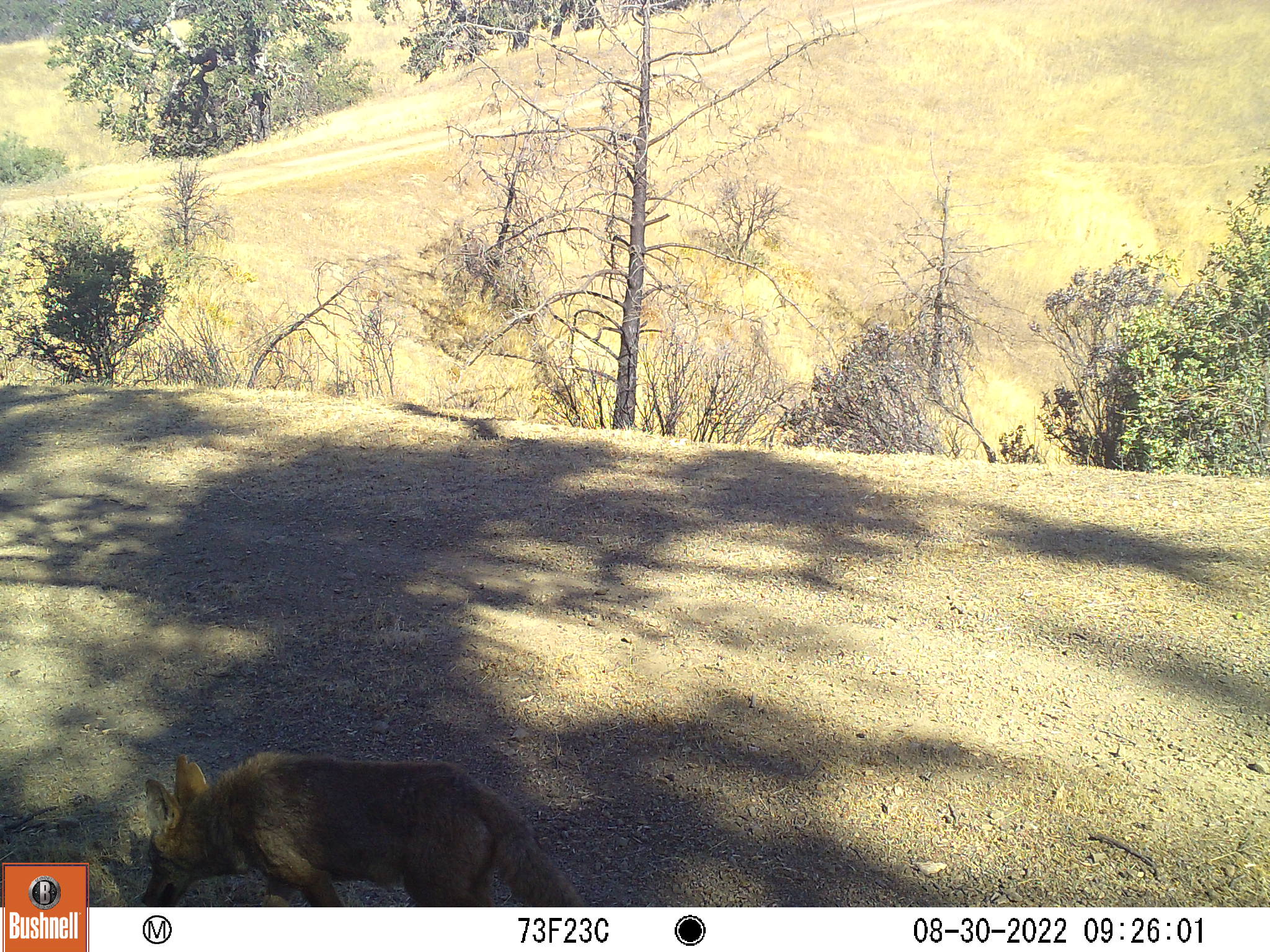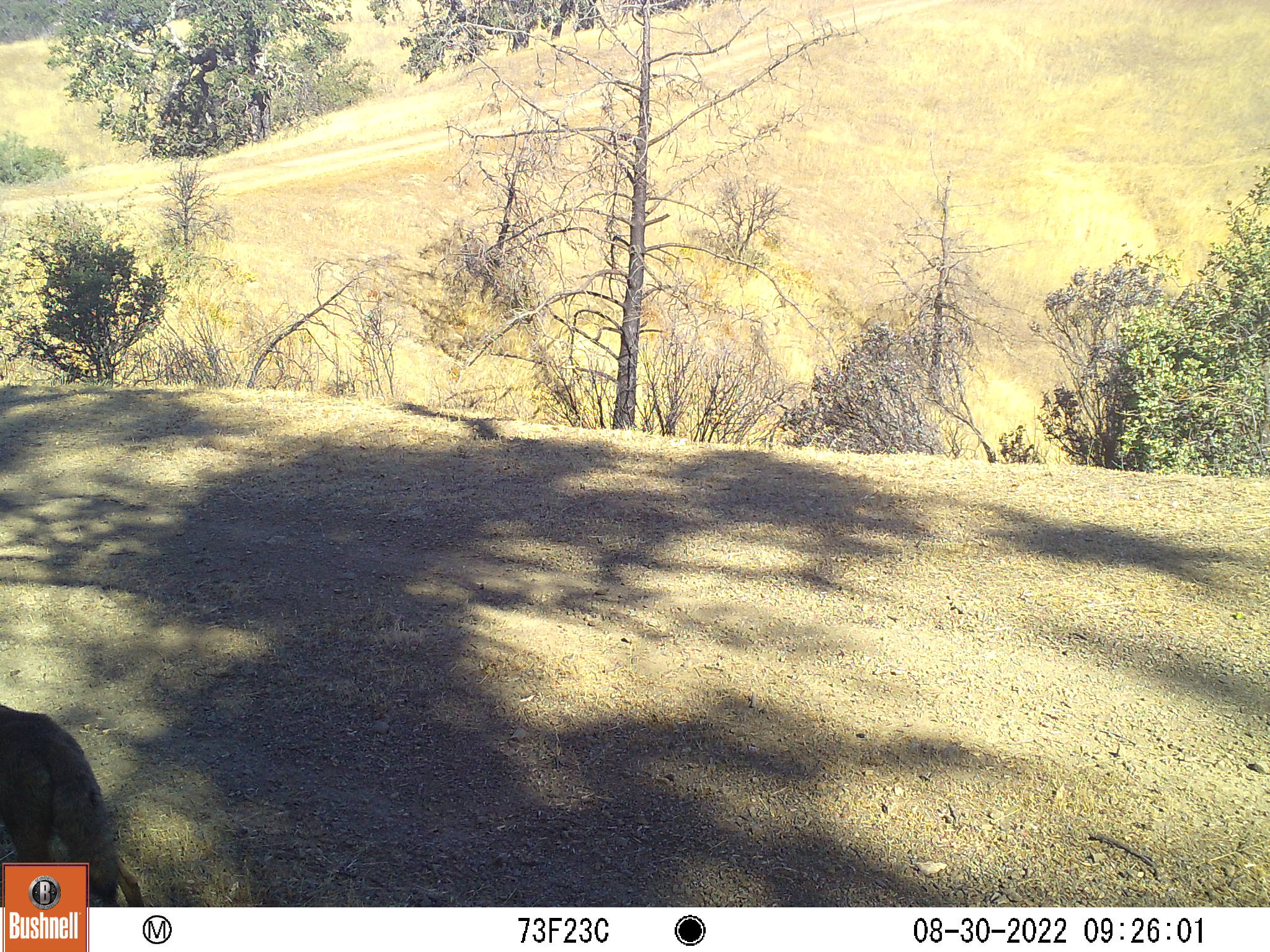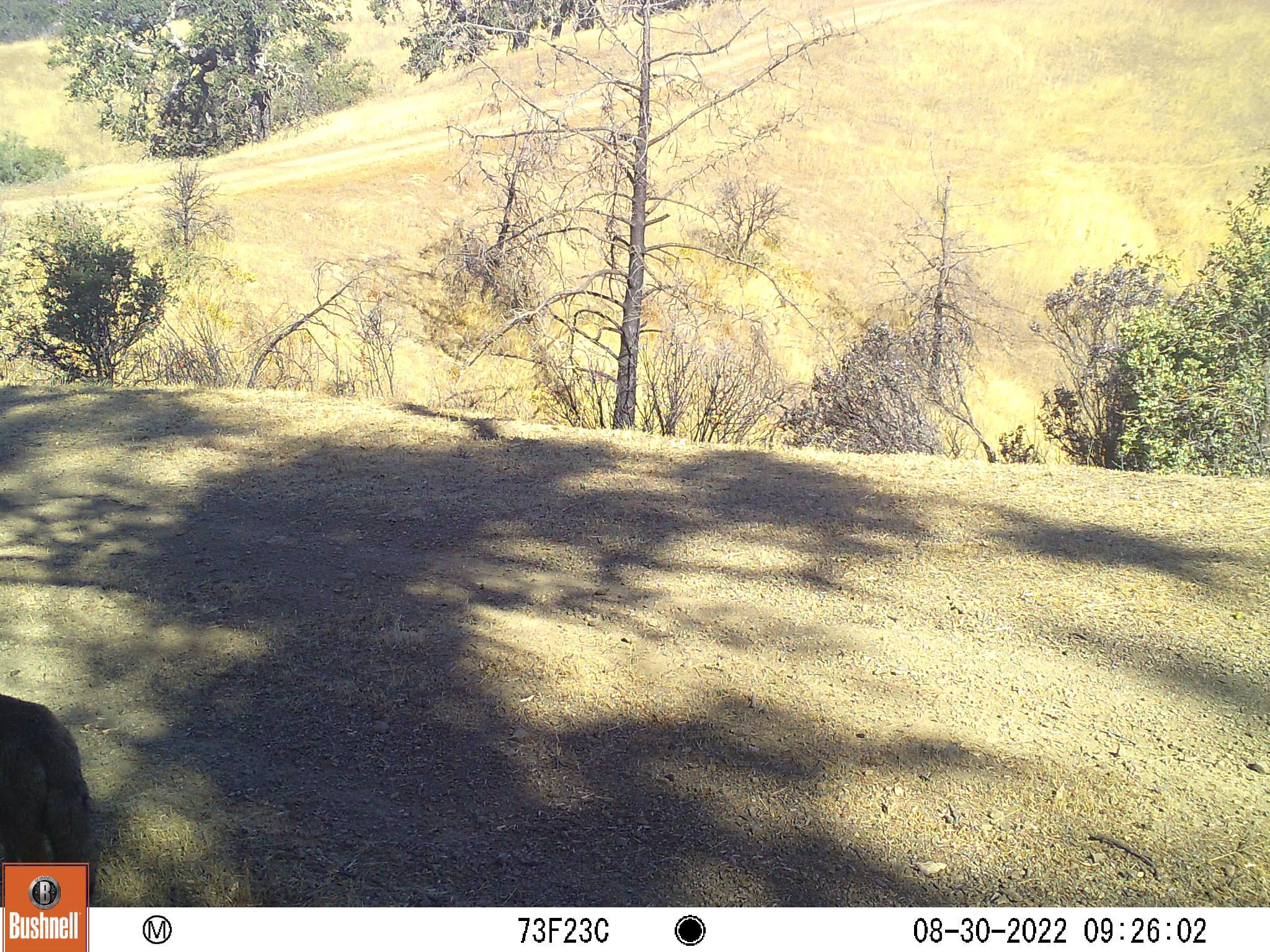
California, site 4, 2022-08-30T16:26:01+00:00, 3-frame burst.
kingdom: Animalia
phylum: Chordata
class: Mammalia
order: Carnivora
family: Canidae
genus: Canis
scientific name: Canis latrans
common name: coyote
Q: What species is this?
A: Coyote (Canis latrans).